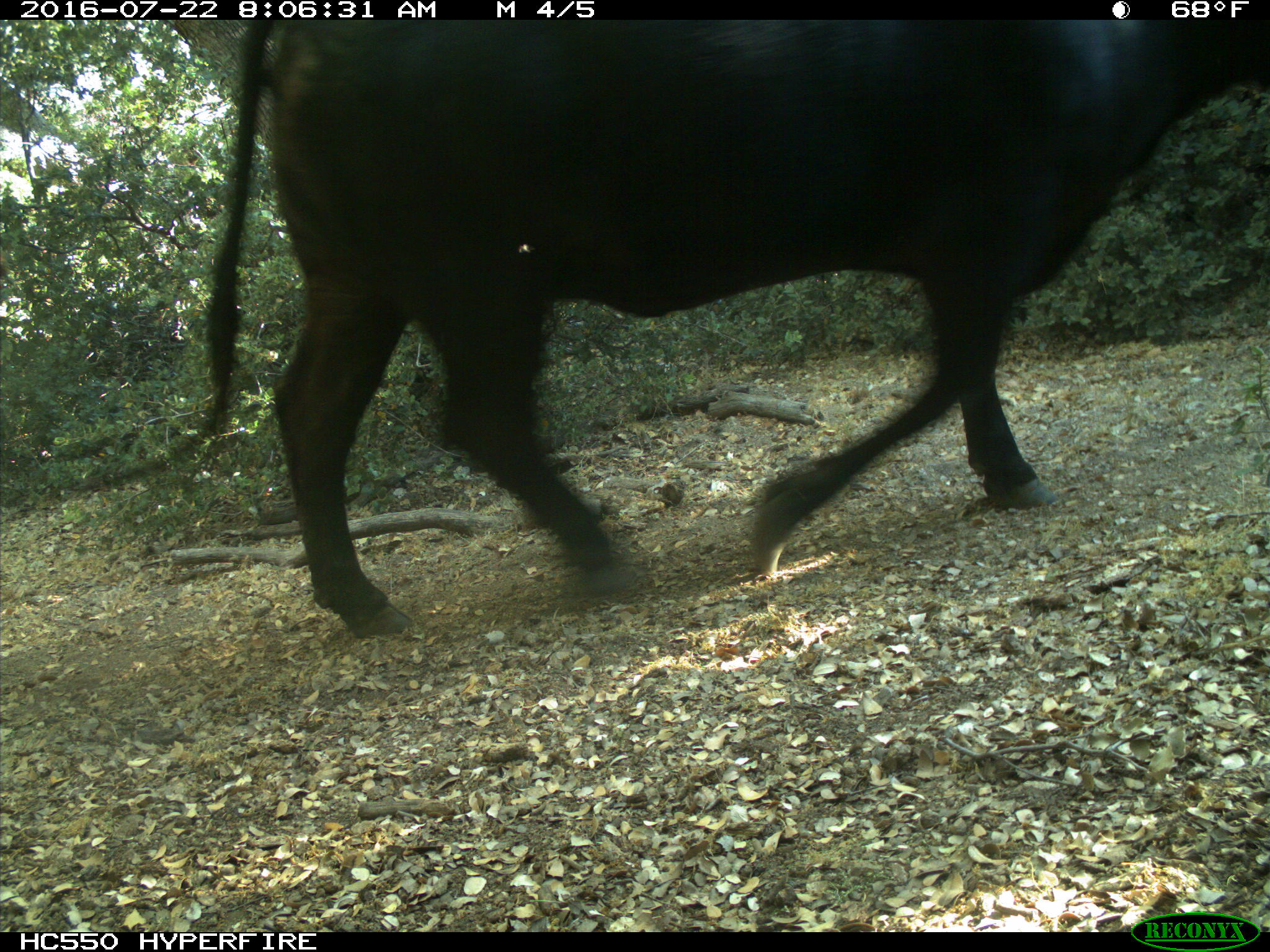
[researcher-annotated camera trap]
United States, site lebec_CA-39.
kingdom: Animalia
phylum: Chordata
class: Mammalia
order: Artiodactyla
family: Bovidae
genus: Bos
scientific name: Bos taurus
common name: domestic cow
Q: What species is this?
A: Bos taurus (domestic cow).